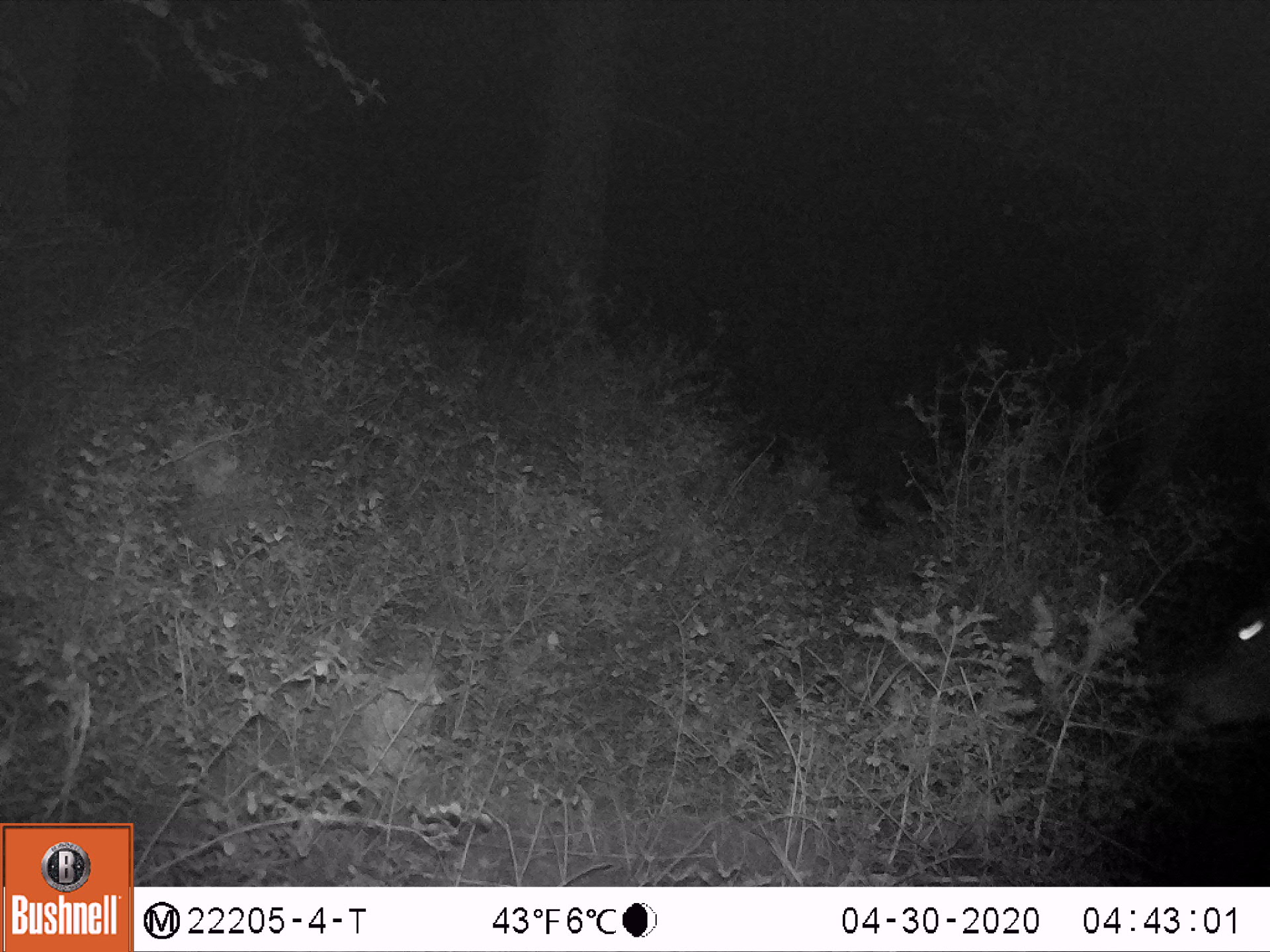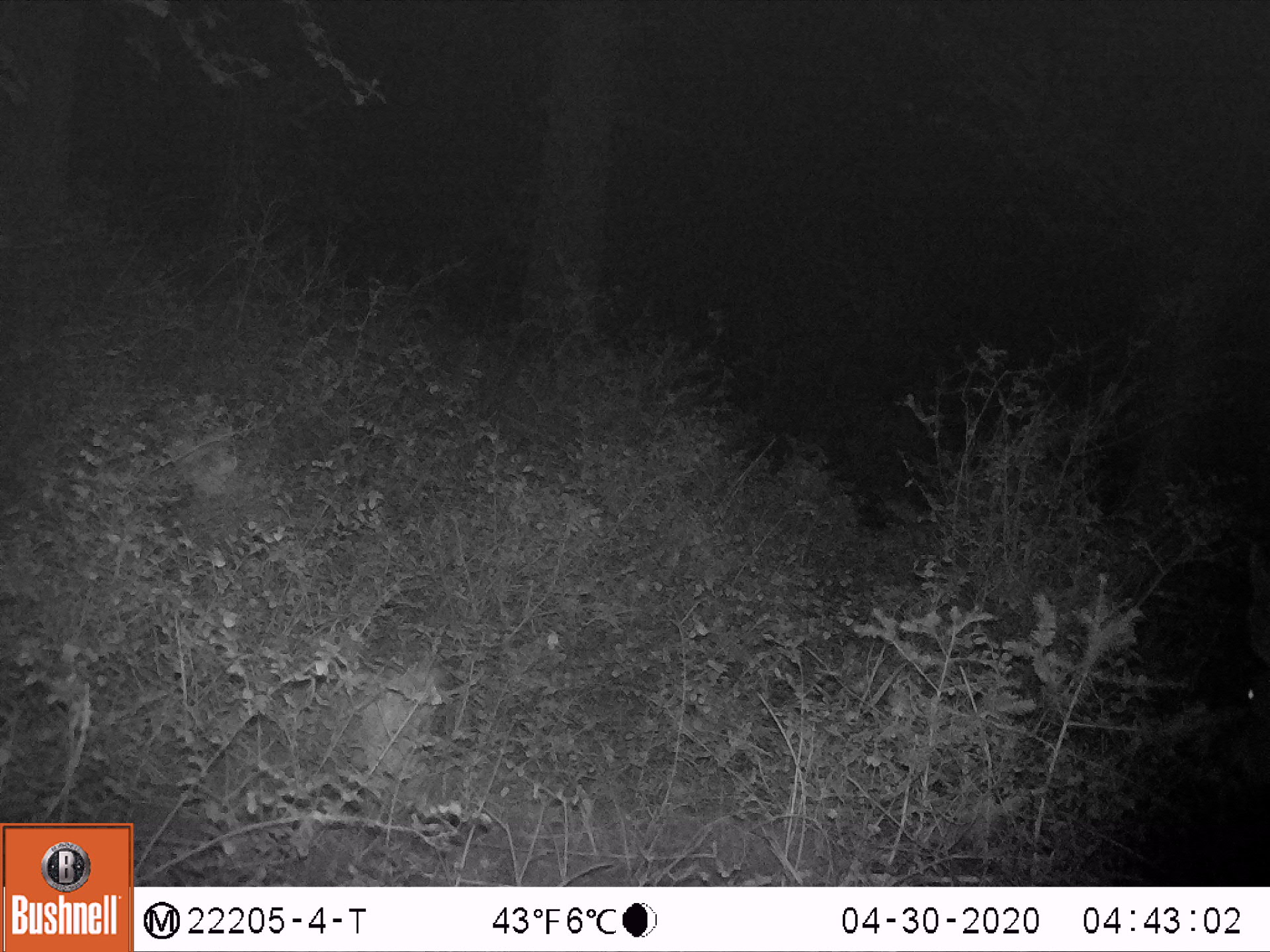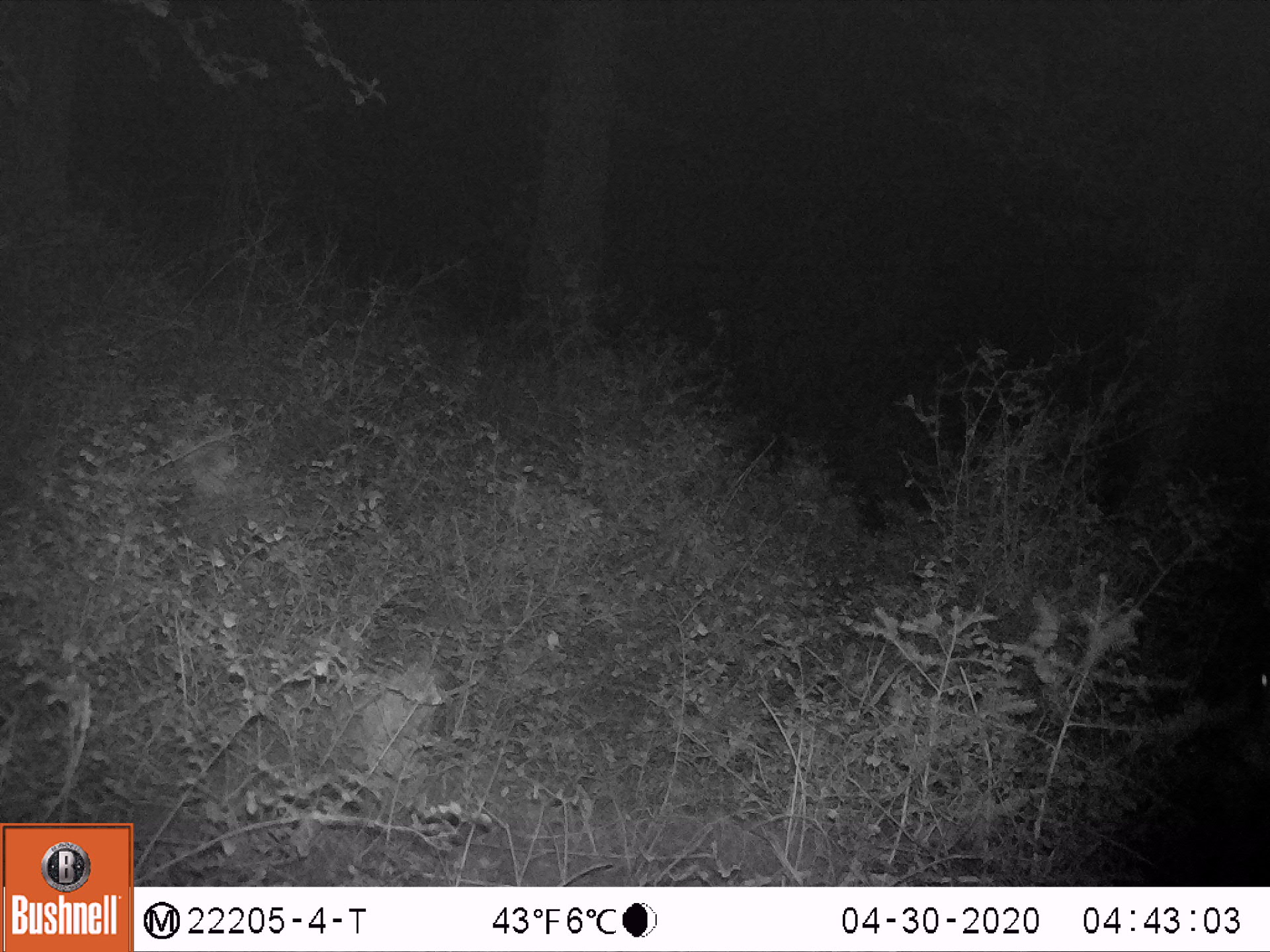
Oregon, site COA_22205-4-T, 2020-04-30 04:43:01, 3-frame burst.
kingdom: Animalia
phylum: Chordata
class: Mammalia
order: Artiodactyla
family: Cervidae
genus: Odocoileus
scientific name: Odocoileus hemionus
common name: black-tailed deer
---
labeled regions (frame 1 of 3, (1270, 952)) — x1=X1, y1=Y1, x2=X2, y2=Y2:
black-tailed deer: x1=1143, y1=577, x2=1267, y2=754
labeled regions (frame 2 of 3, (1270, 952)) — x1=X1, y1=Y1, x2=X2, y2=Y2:
black-tailed deer: x1=1133, y1=523, x2=1269, y2=822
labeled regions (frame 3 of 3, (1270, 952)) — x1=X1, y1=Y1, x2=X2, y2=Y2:
black-tailed deer: x1=1176, y1=608, x2=1269, y2=789